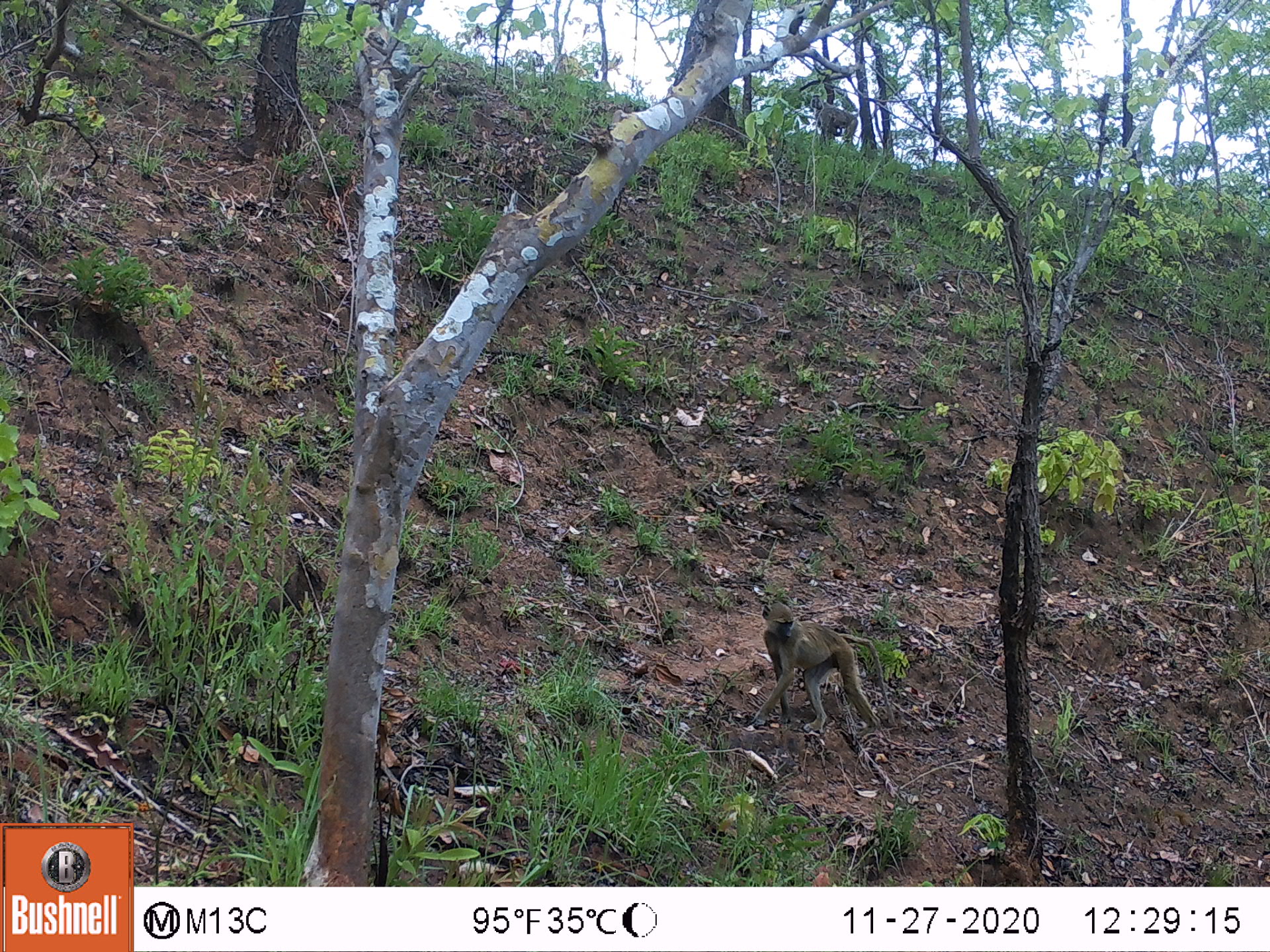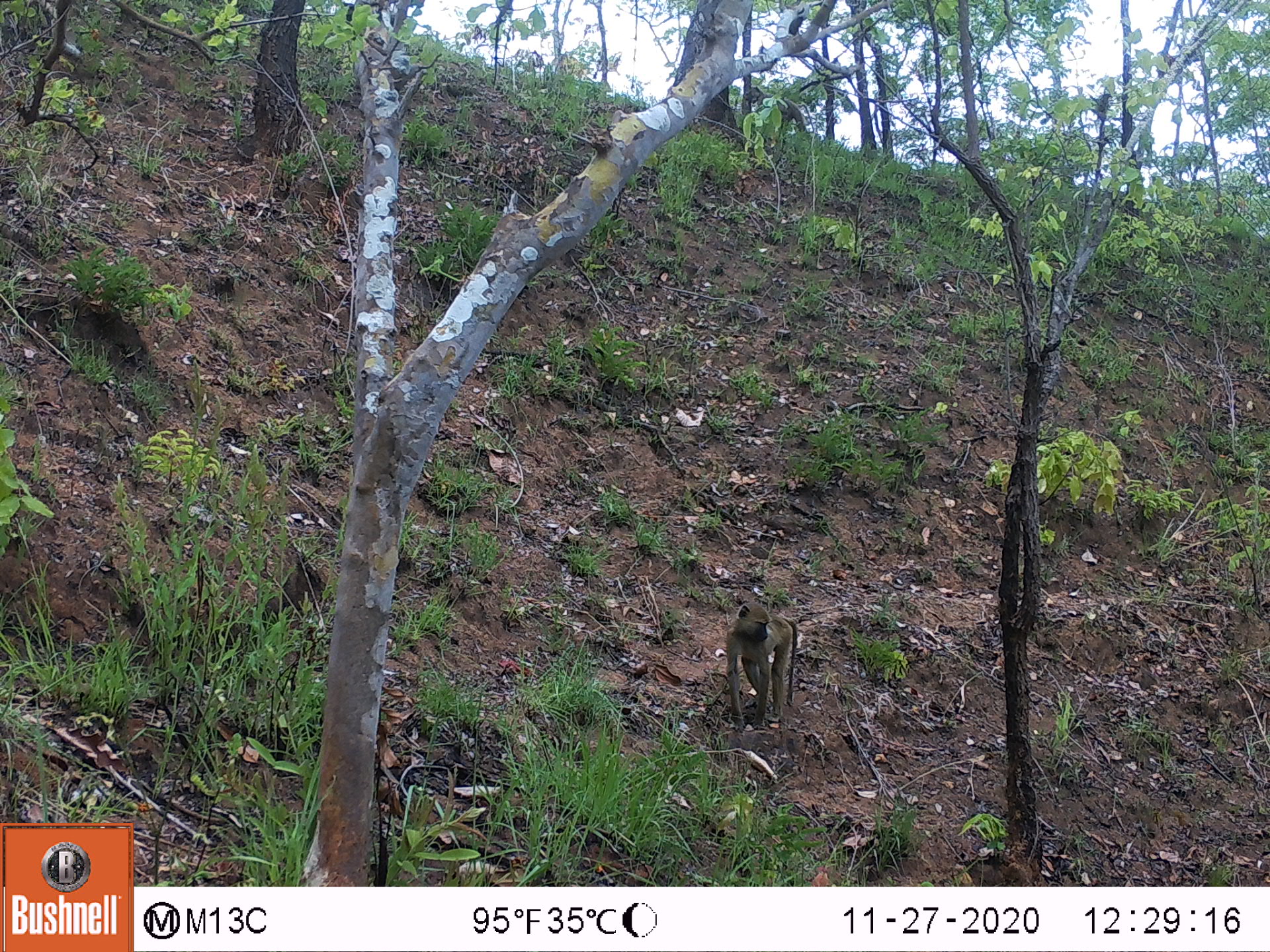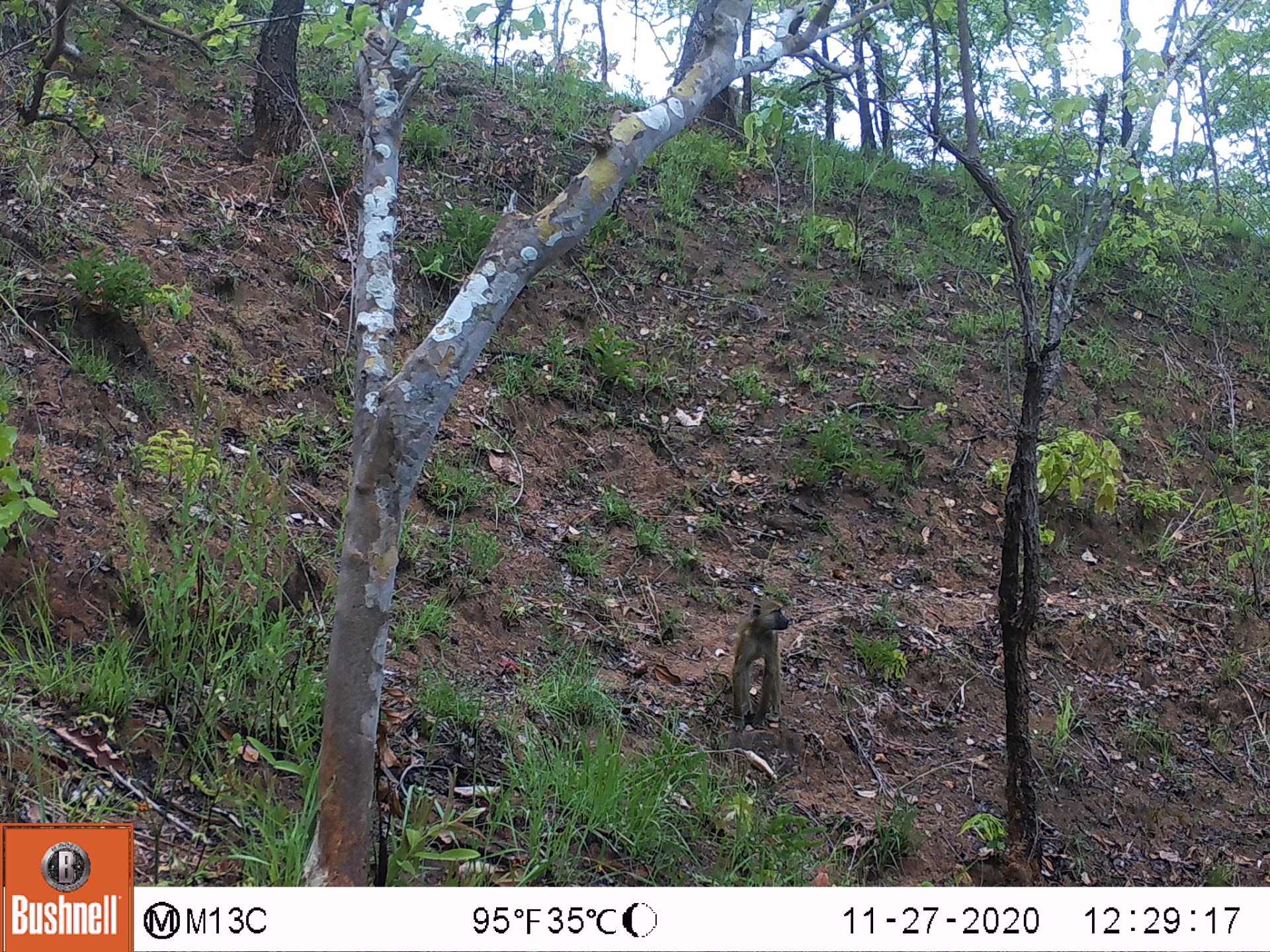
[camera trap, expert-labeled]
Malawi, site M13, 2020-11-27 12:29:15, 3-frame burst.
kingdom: Animalia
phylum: Chordata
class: Mammalia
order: Primates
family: Cercopithecidae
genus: Papio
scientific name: Papio cynocephalus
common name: yellow baboon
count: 2